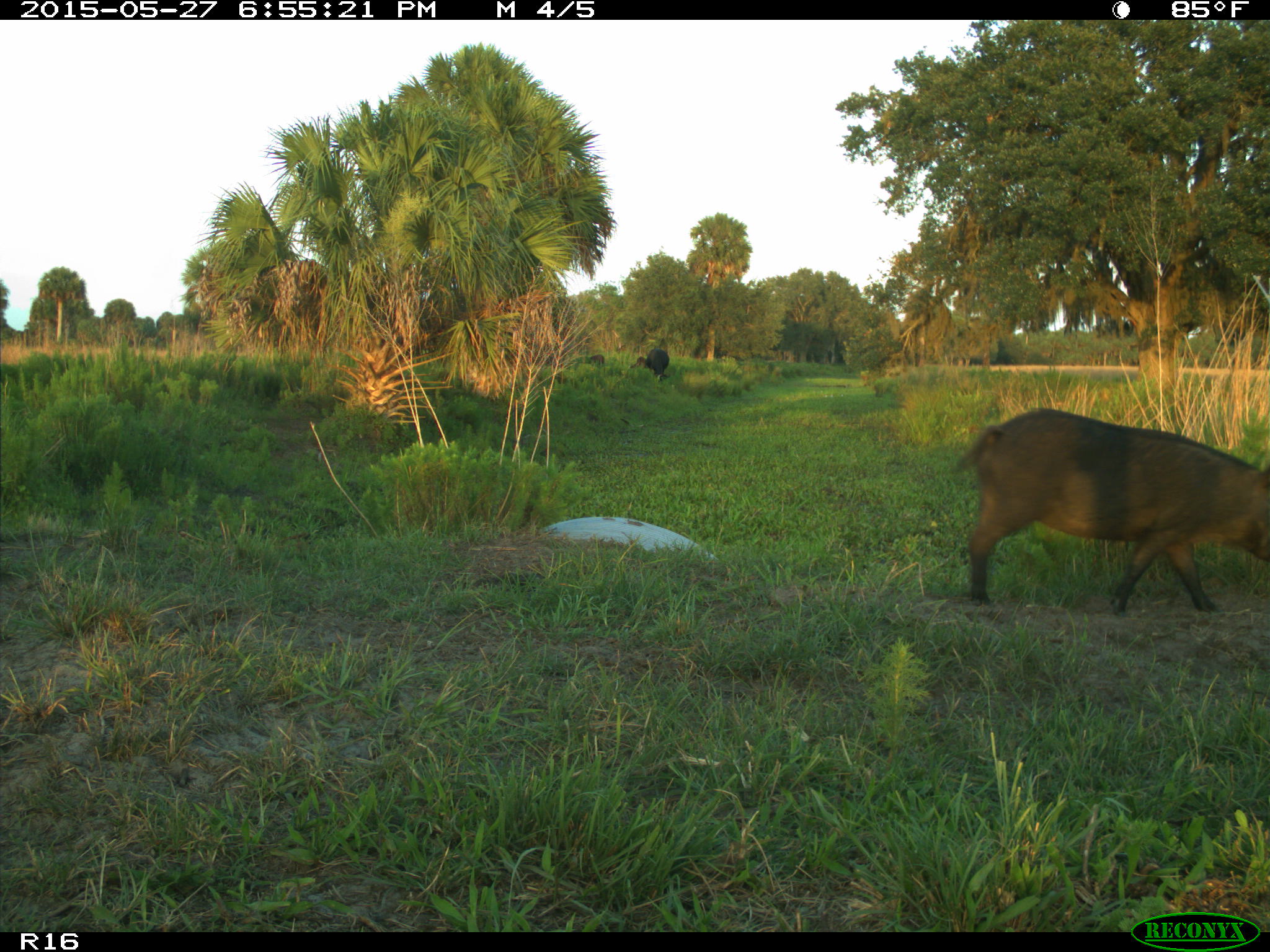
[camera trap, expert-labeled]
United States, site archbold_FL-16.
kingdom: Animalia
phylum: Chordata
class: Mammalia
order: Artiodactyla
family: Suidae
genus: Sus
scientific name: Sus scrofa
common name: wild boar